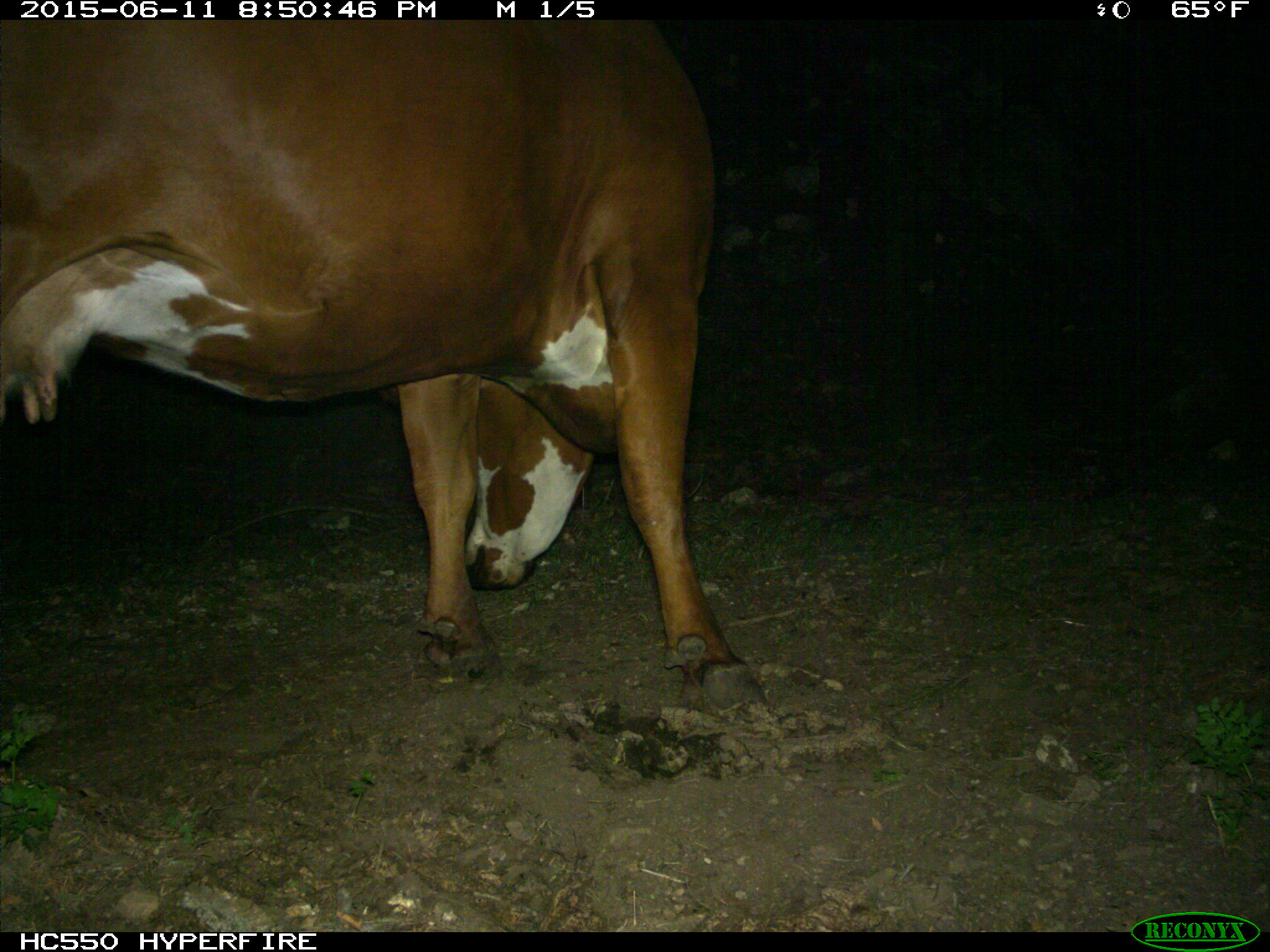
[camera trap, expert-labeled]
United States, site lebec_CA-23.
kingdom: Animalia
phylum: Chordata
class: Mammalia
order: Artiodactyla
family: Bovidae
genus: Bos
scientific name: Bos taurus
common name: domestic cow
Bos taurus (domestic cow).